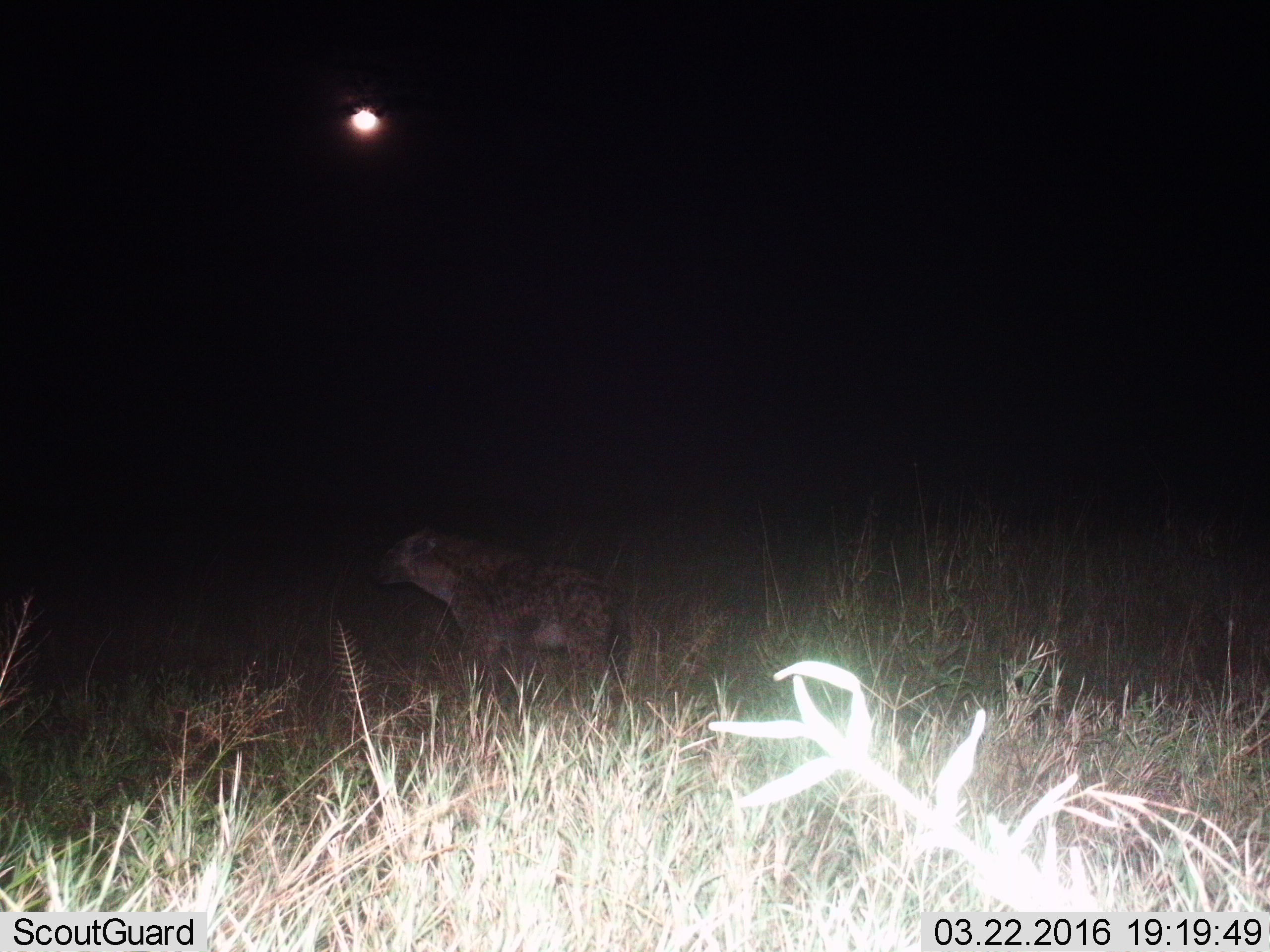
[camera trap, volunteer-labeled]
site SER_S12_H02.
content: unidentified animal